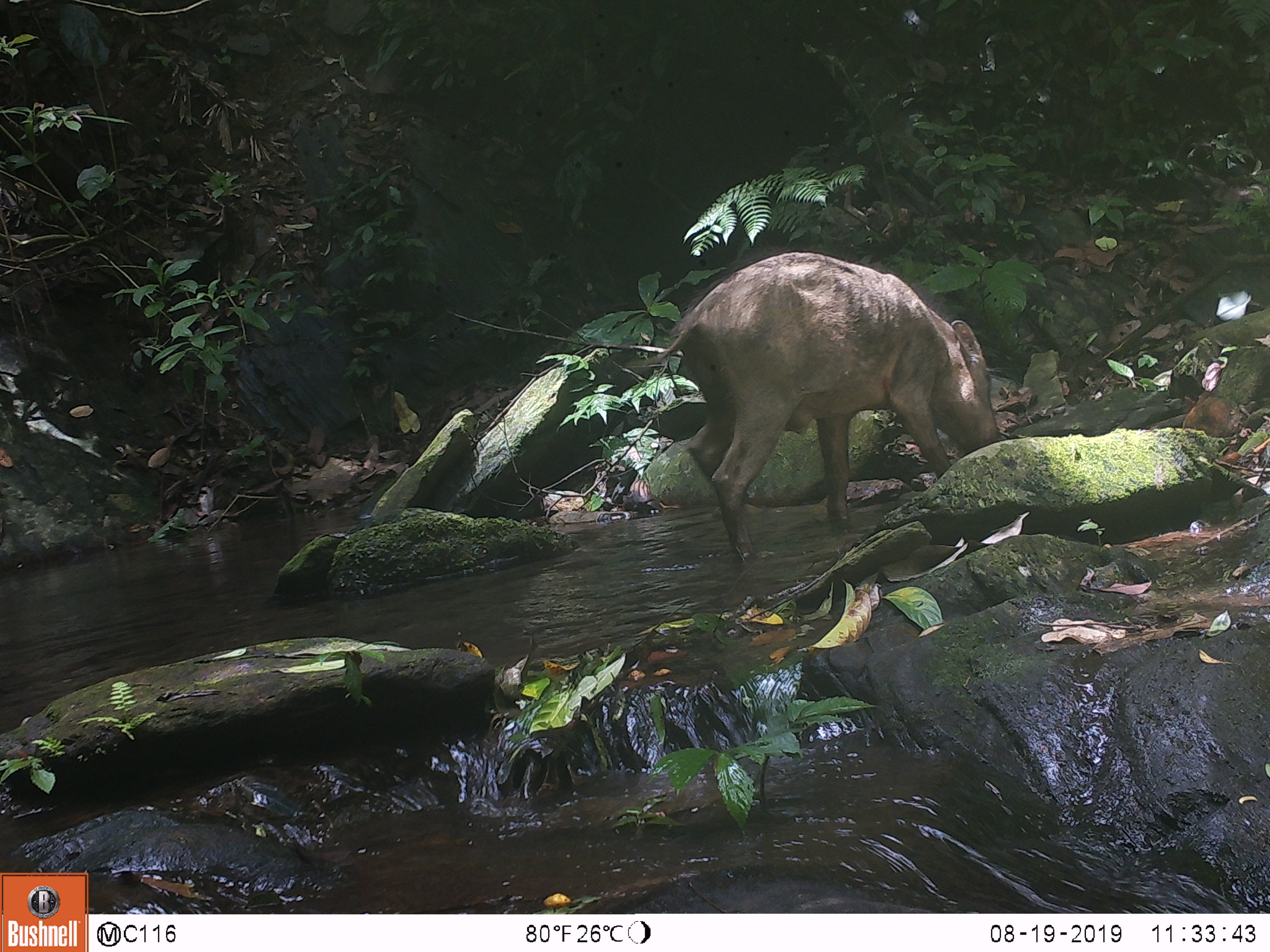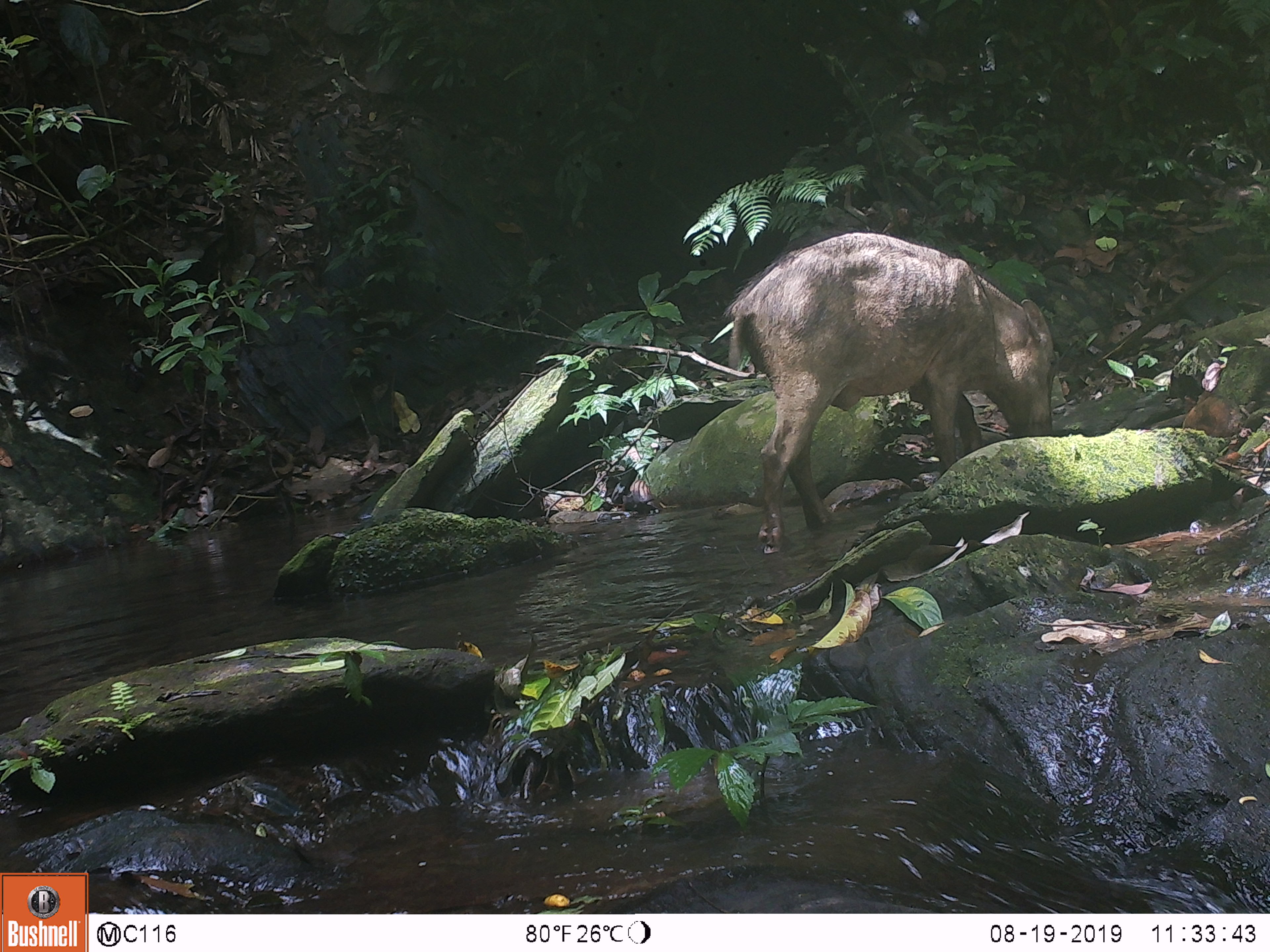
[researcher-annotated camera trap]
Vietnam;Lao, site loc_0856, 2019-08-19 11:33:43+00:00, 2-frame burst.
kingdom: Animalia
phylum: Chordata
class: Mammalia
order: Artiodactyla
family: Suidae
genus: Sus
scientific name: Sus scrofa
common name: eurasian wild pig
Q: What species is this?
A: Eurasian wild pig (Sus scrofa).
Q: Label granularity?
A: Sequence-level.